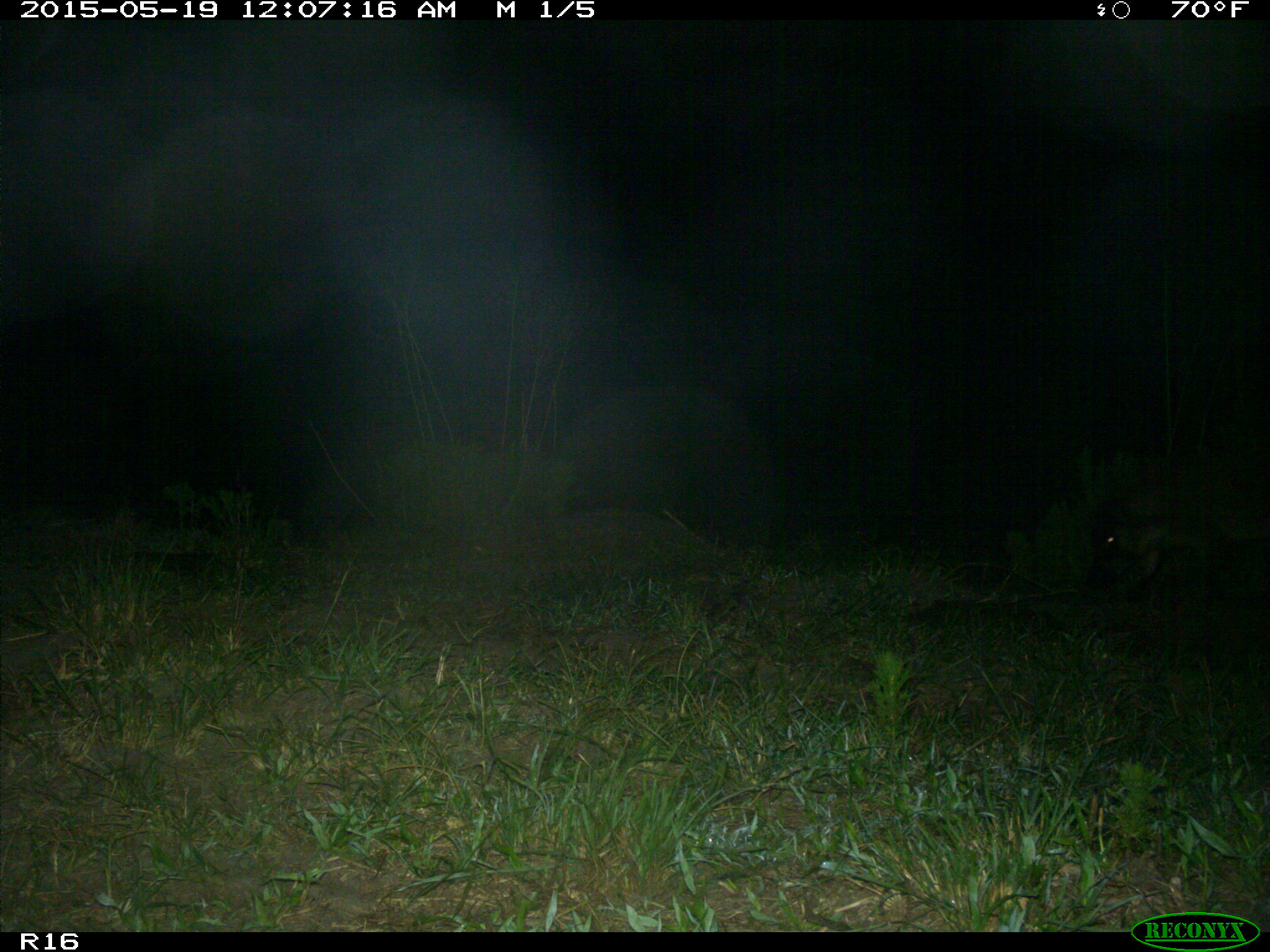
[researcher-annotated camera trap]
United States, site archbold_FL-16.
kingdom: Animalia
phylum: Chordata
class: Mammalia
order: Artiodactyla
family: Suidae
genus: Sus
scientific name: Sus scrofa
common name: wild boar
Sus scrofa (wild boar).